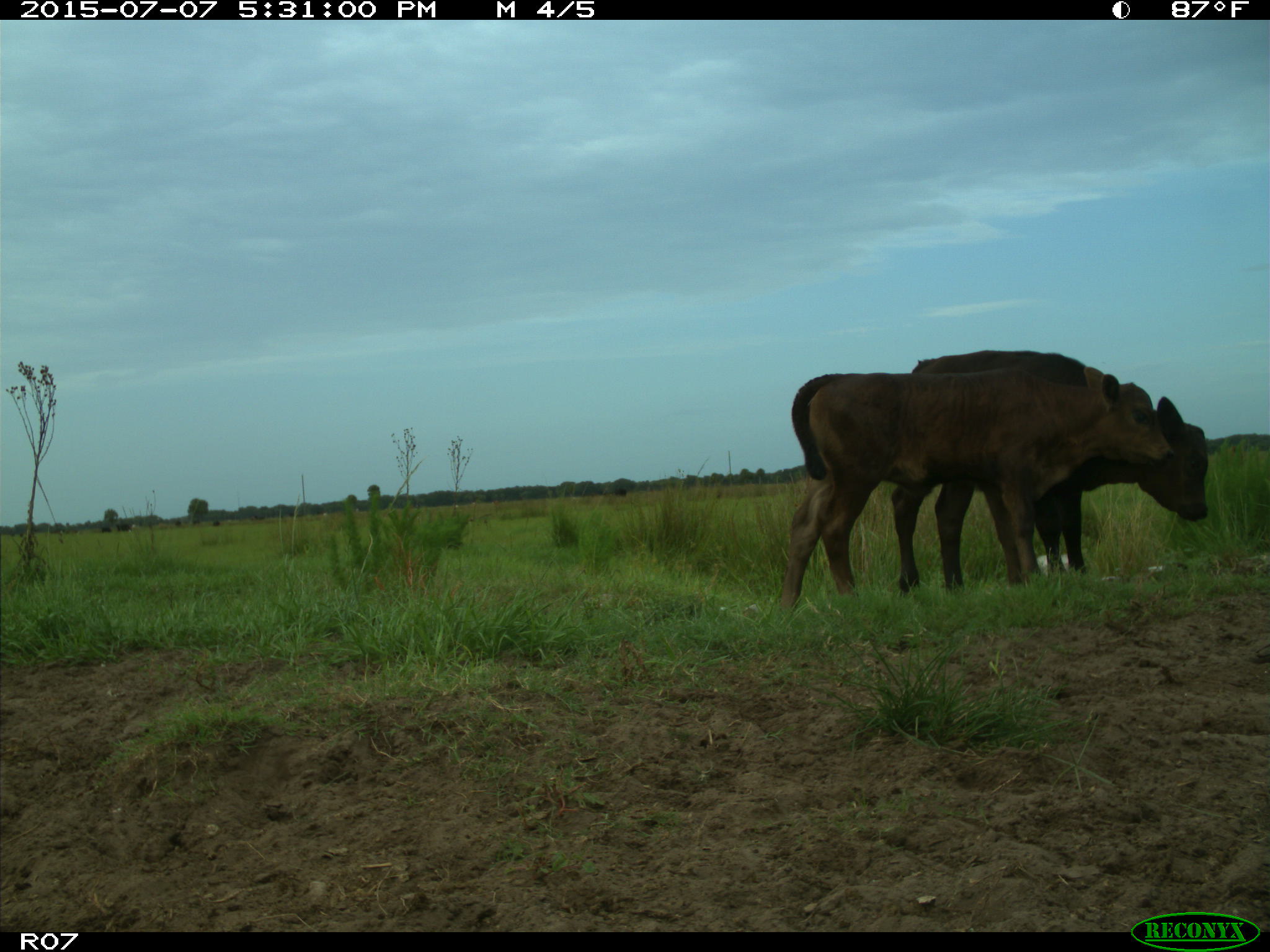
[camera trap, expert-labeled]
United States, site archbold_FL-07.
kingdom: Animalia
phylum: Chordata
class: Mammalia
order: Artiodactyla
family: Bovidae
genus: Bos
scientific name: Bos taurus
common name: domestic cow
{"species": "Bos taurus (domestic cow)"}